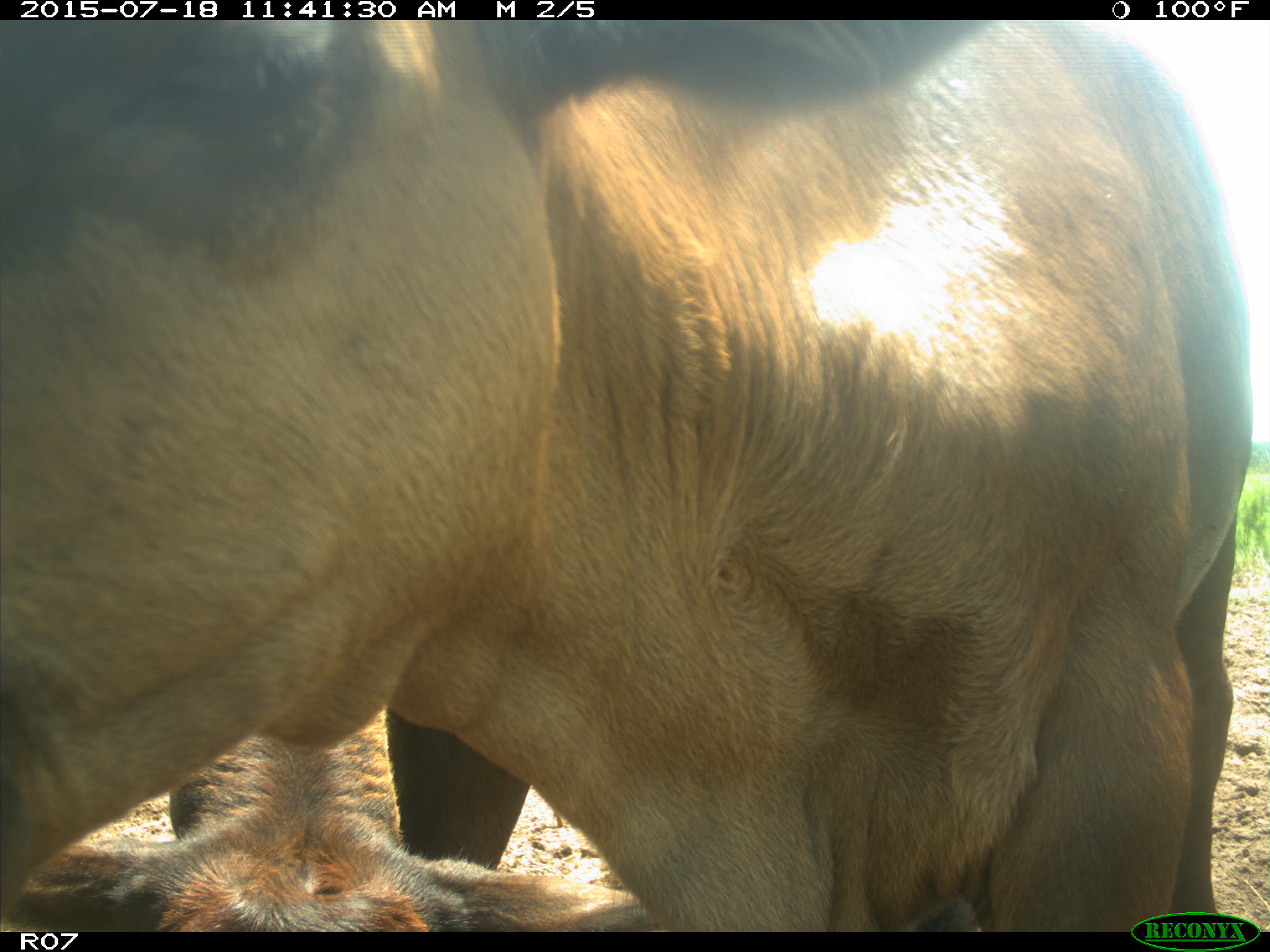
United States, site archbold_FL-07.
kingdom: Animalia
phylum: Chordata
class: Mammalia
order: Artiodactyla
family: Bovidae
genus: Bos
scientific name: Bos taurus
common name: domestic cow